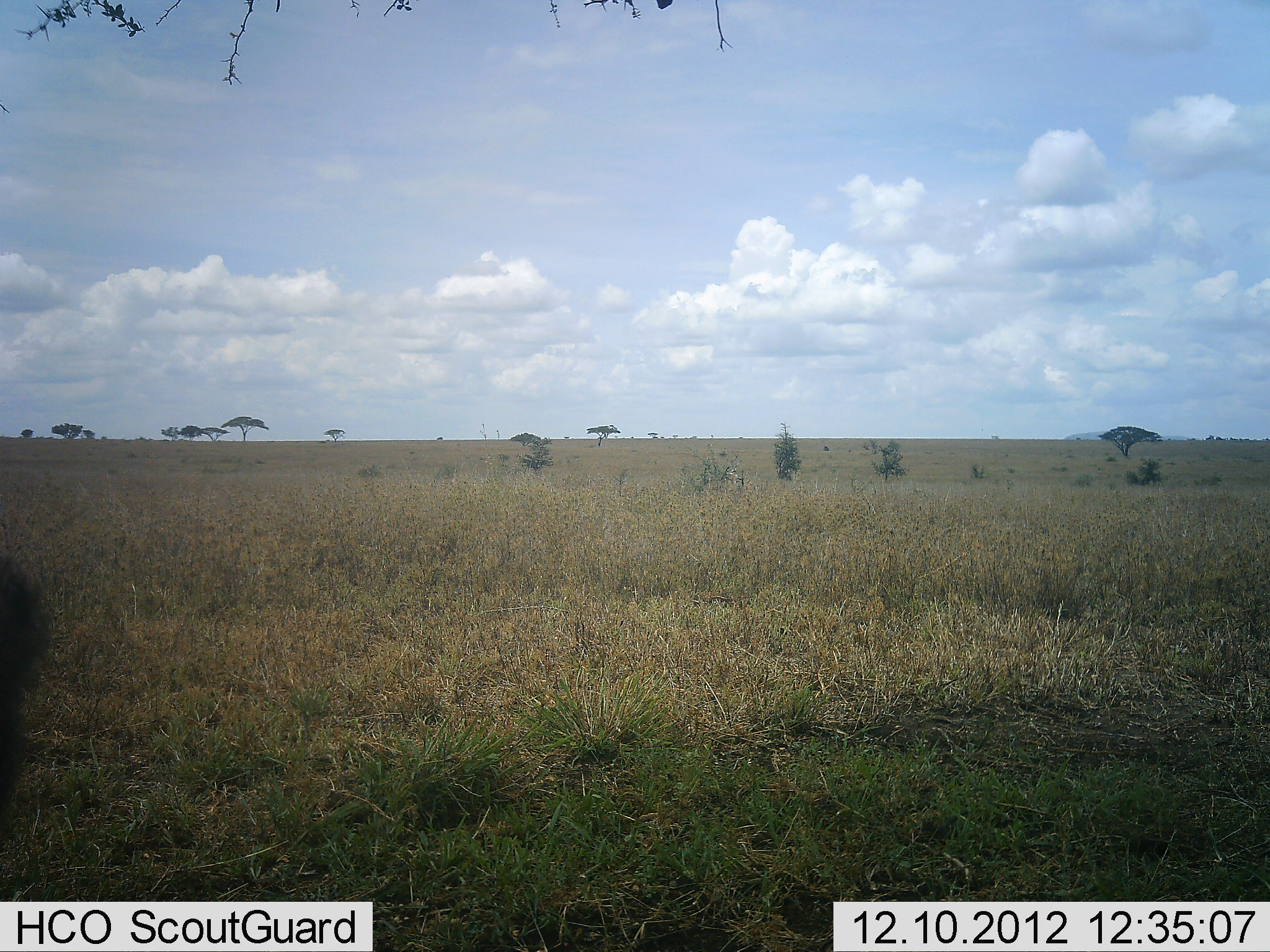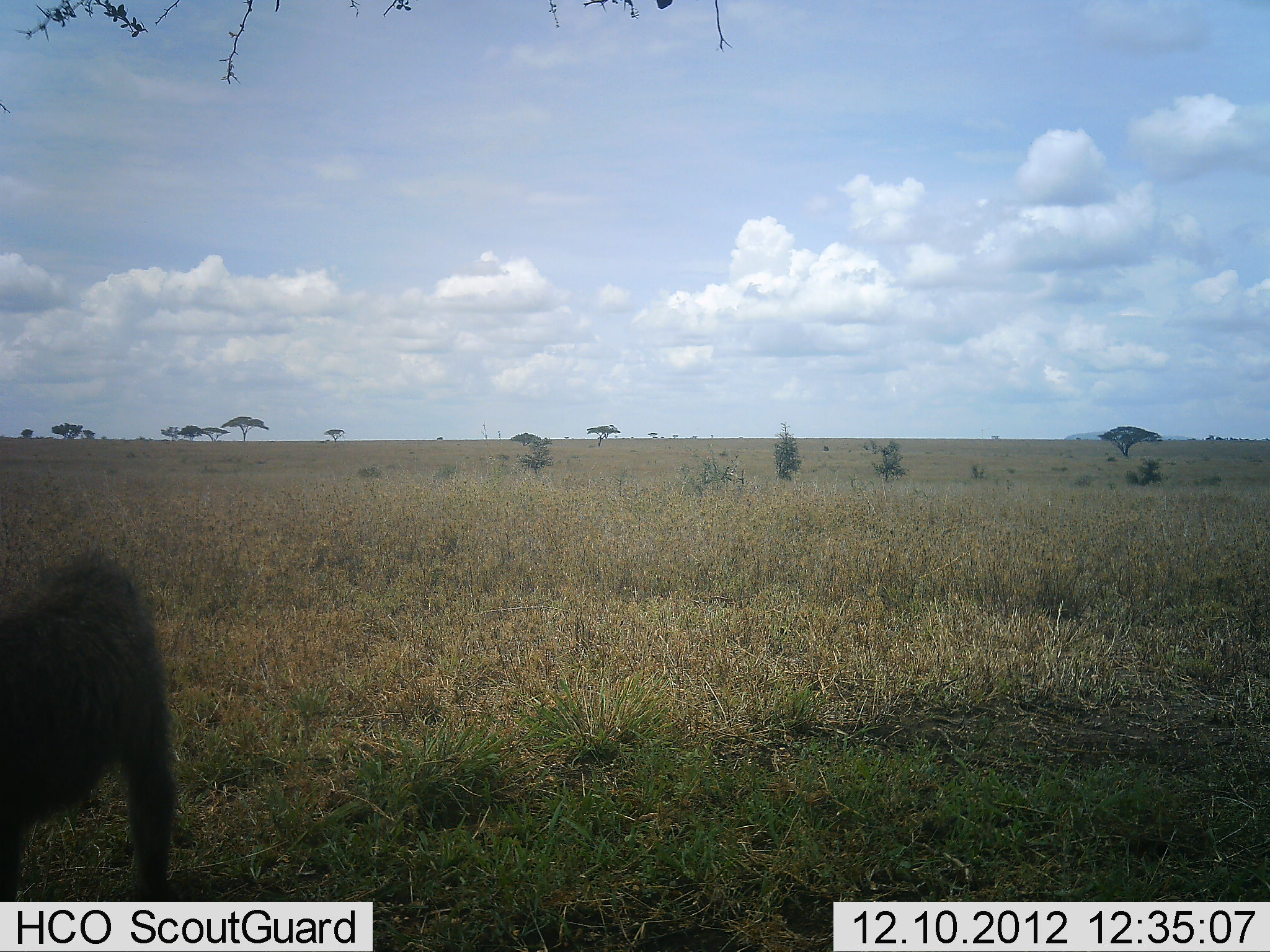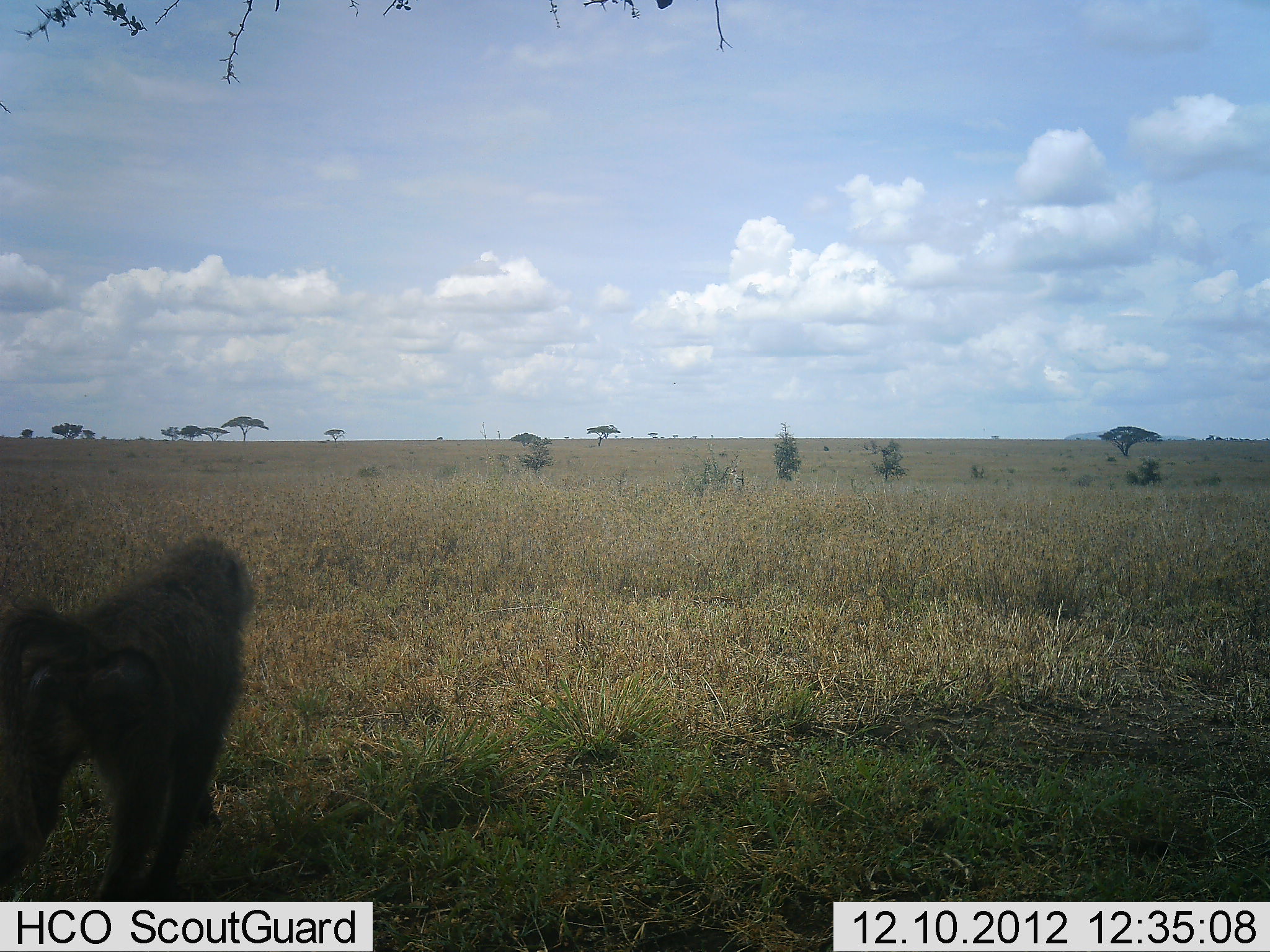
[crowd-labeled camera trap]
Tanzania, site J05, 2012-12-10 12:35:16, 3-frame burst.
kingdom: Animalia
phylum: Chordata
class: Mammalia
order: Primates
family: Cercopithecidae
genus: Papio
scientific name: Papio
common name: baboon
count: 1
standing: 0%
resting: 0%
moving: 100%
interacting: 0%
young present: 0%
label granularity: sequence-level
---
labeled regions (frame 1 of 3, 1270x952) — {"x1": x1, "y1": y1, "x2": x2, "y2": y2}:
animal: {"x1": 0, "y1": 555, "x2": 53, "y2": 834}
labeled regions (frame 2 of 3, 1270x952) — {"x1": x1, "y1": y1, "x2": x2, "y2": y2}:
animal: {"x1": 0, "y1": 552, "x2": 185, "y2": 902}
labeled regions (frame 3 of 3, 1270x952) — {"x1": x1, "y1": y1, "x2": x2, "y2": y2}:
animal: {"x1": 0, "y1": 535, "x2": 258, "y2": 902}